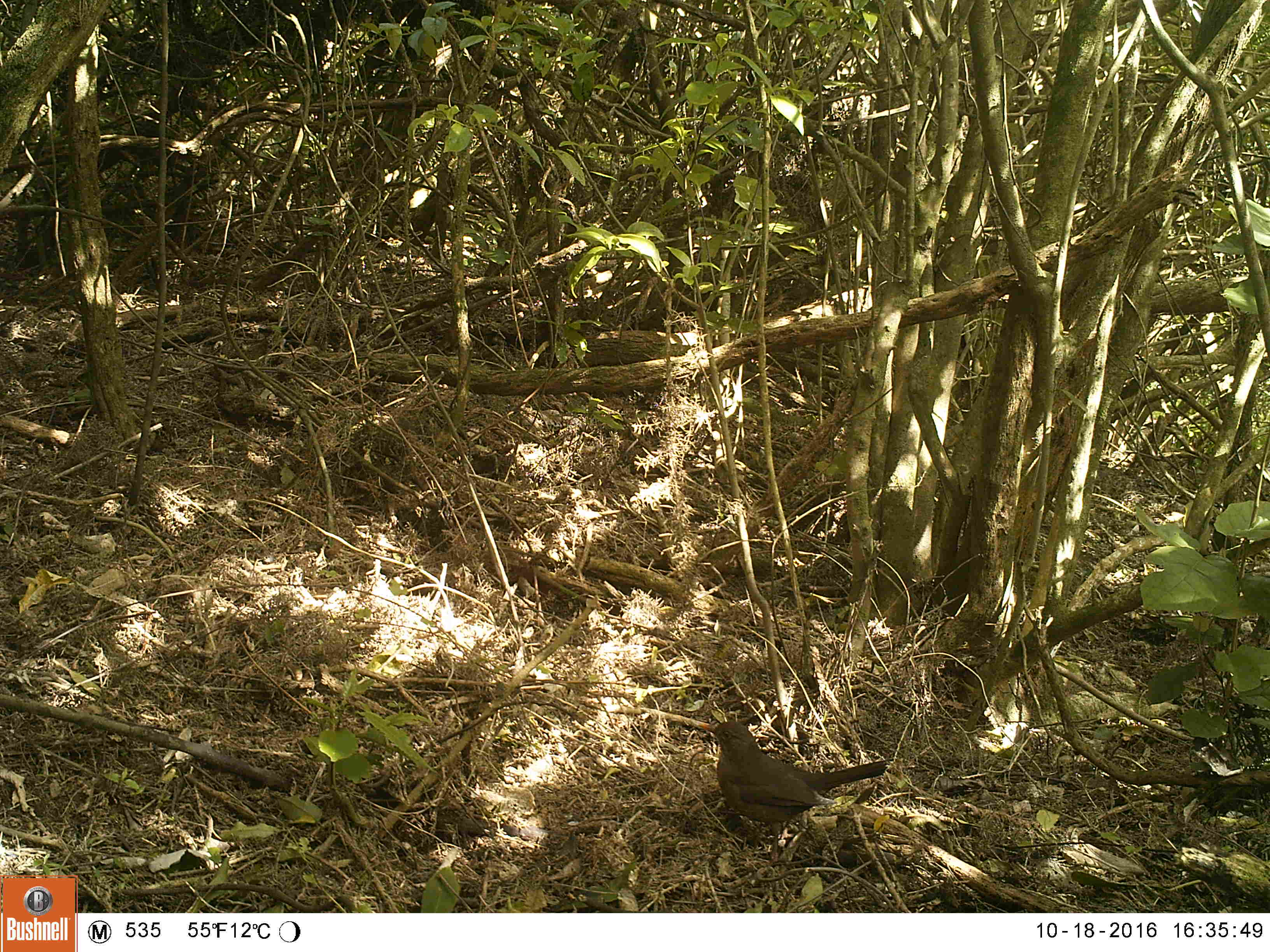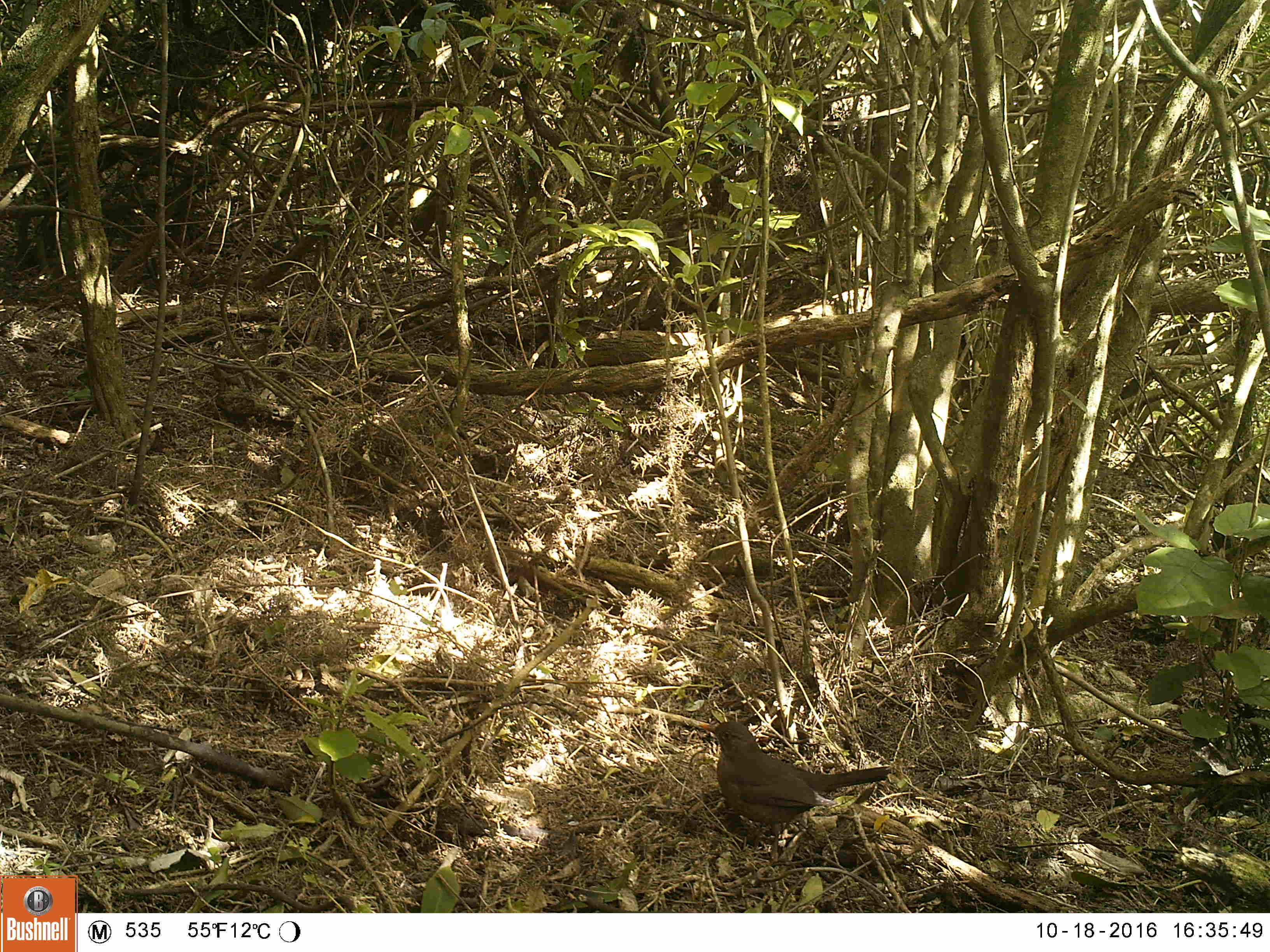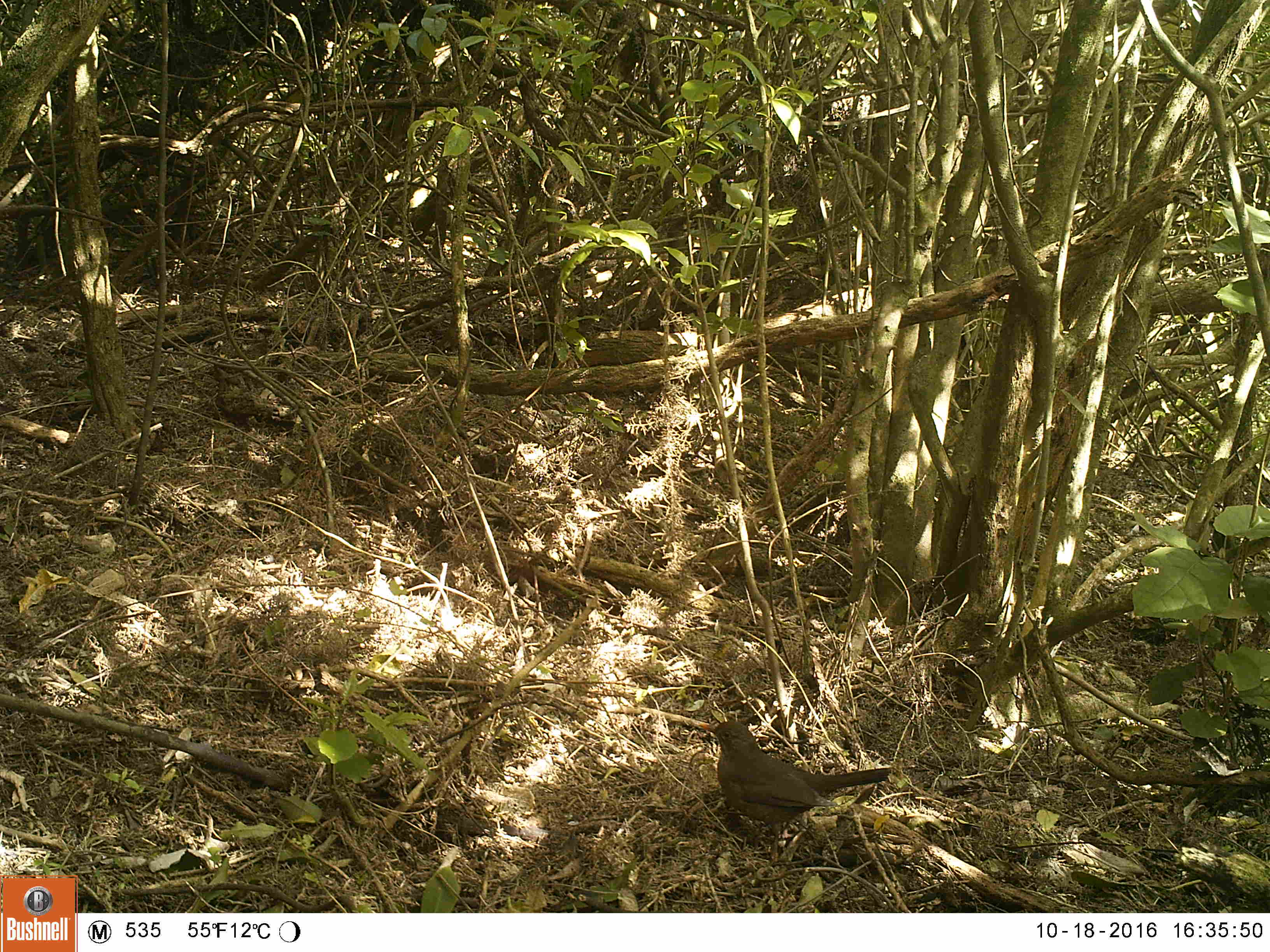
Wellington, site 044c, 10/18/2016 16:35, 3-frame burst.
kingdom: Animalia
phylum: Chordata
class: Aves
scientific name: Aves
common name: bird